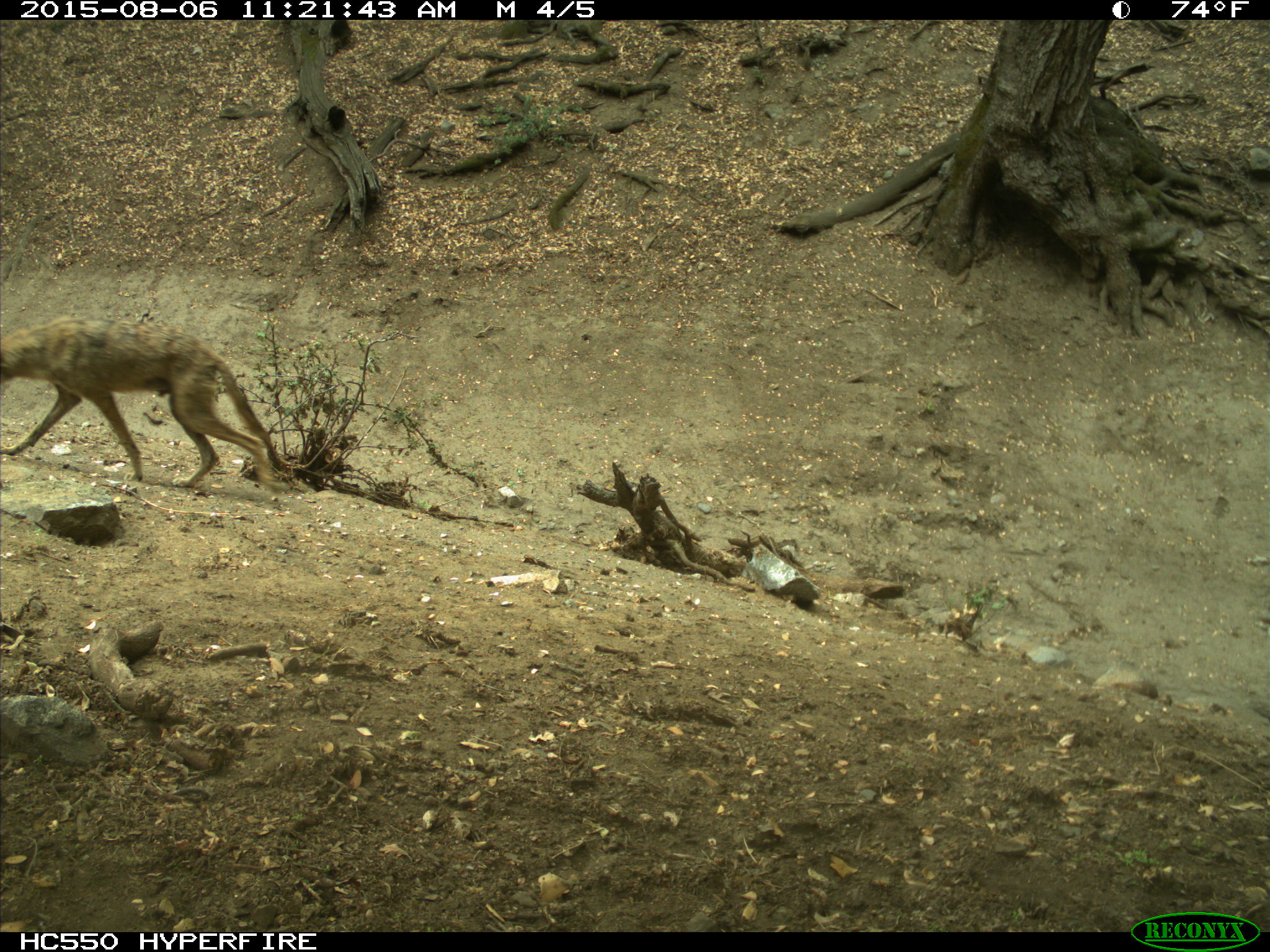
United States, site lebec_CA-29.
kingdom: Animalia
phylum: Chordata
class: Mammalia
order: Carnivora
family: Canidae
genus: Canis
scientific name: Canis latrans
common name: coyote